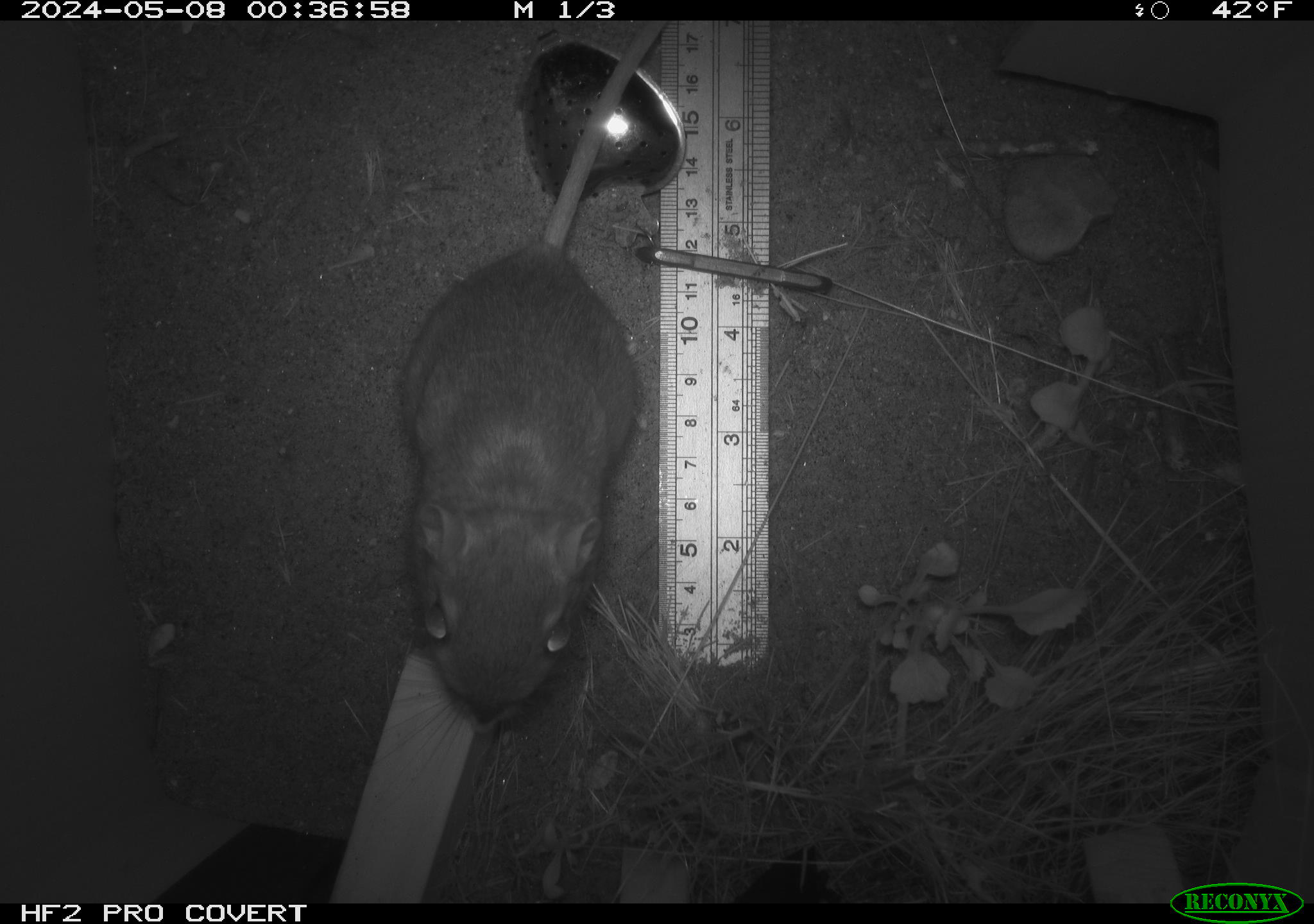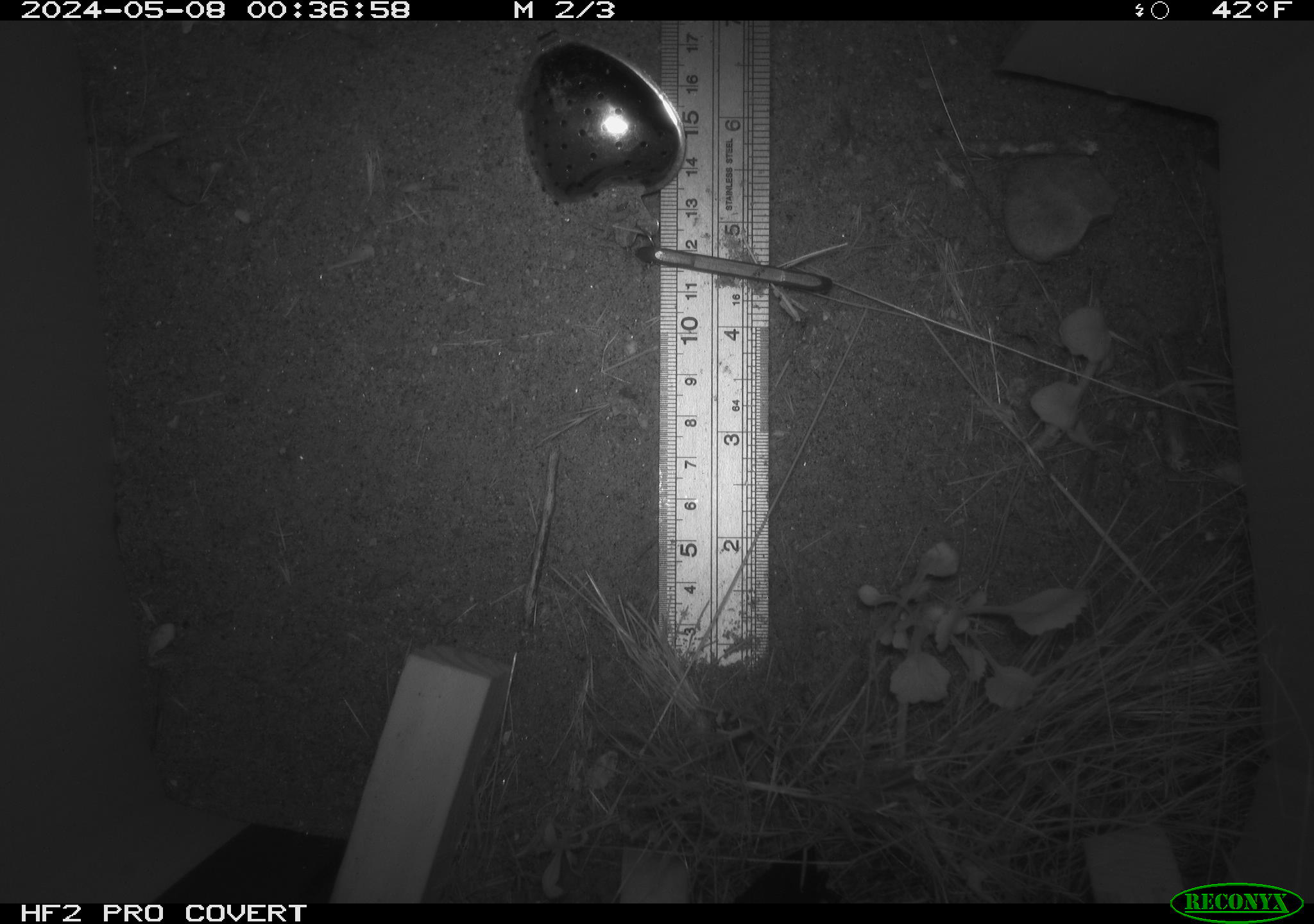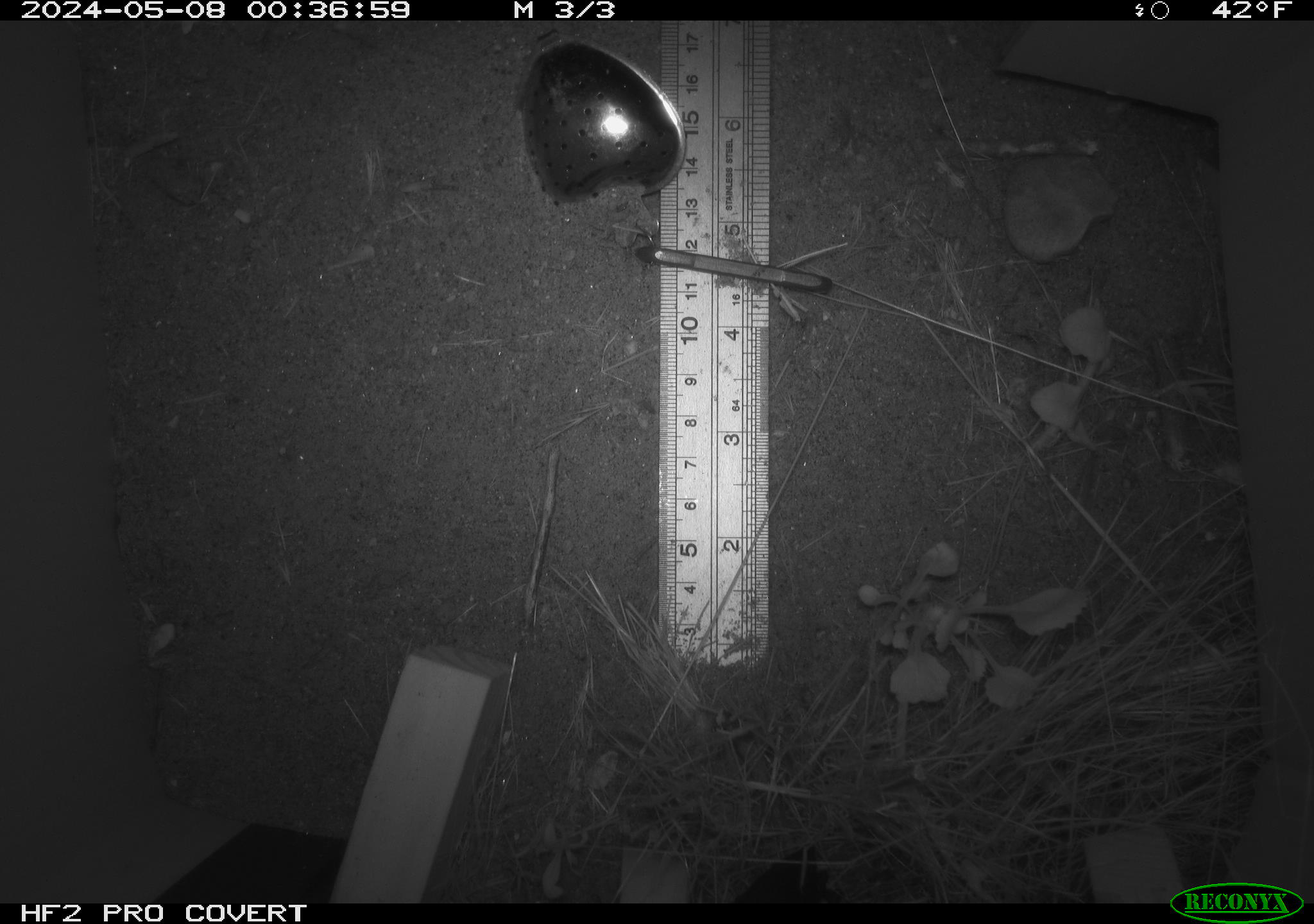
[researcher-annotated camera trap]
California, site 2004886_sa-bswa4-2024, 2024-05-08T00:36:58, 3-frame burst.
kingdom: Animalia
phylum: Chordata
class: Mammalia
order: Rodentia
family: Heteromyidae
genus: Dipodomys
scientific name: Dipodomys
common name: kangaroo rats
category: dipodomys species